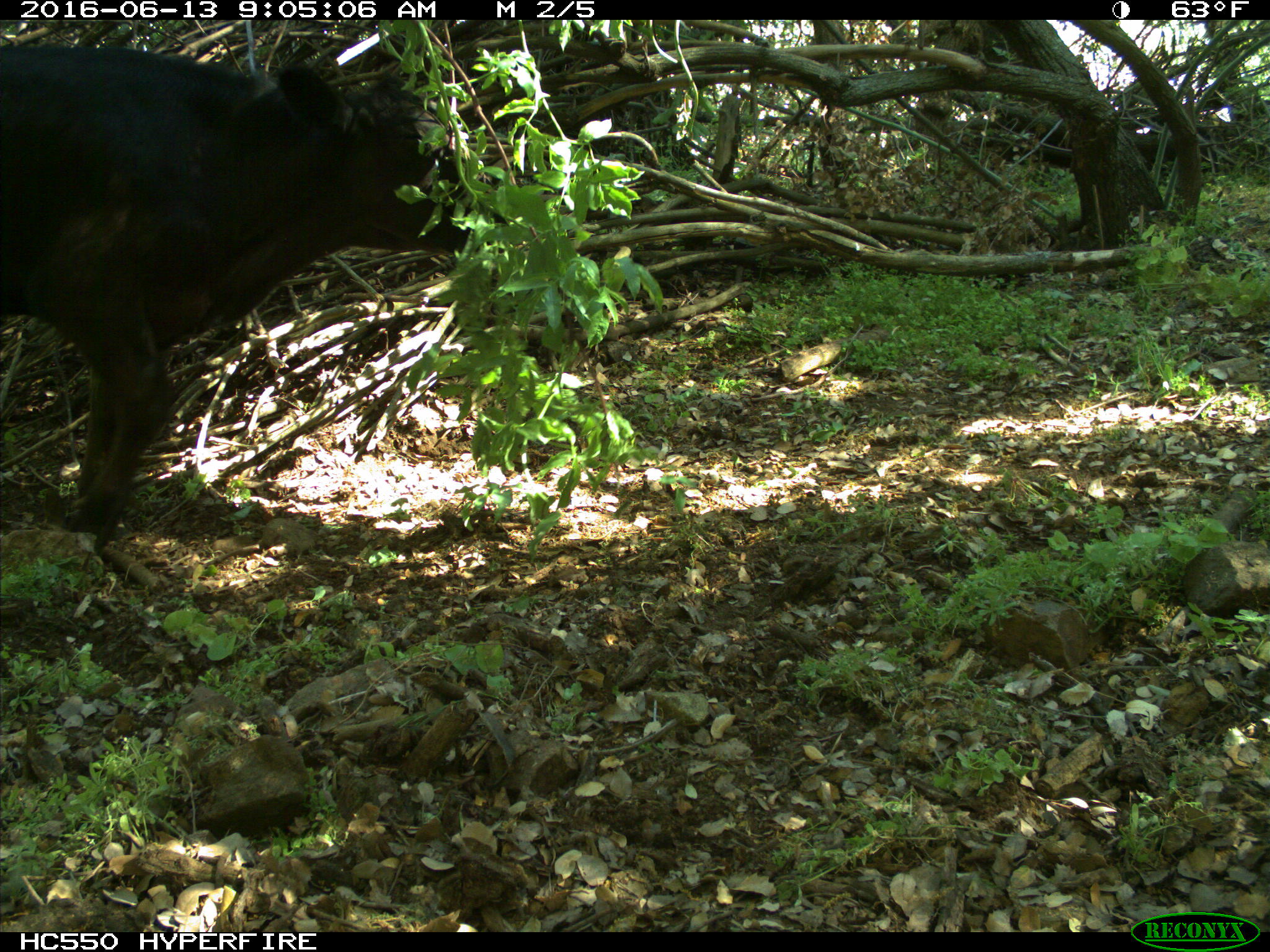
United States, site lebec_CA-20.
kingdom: Animalia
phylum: Chordata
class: Mammalia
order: Artiodactyla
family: Bovidae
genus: Bos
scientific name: Bos taurus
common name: domestic cow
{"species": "Bos taurus (domestic cow)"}